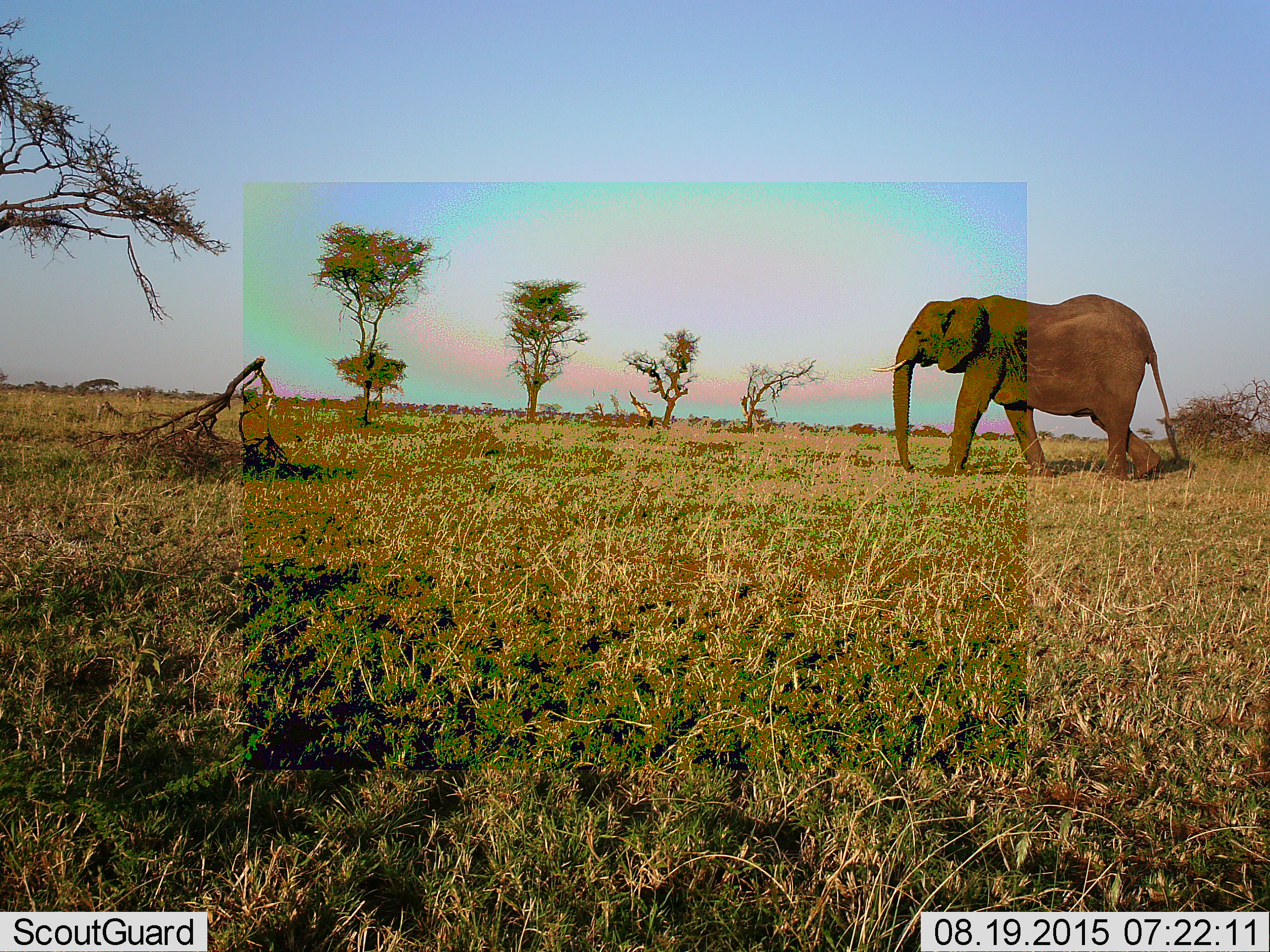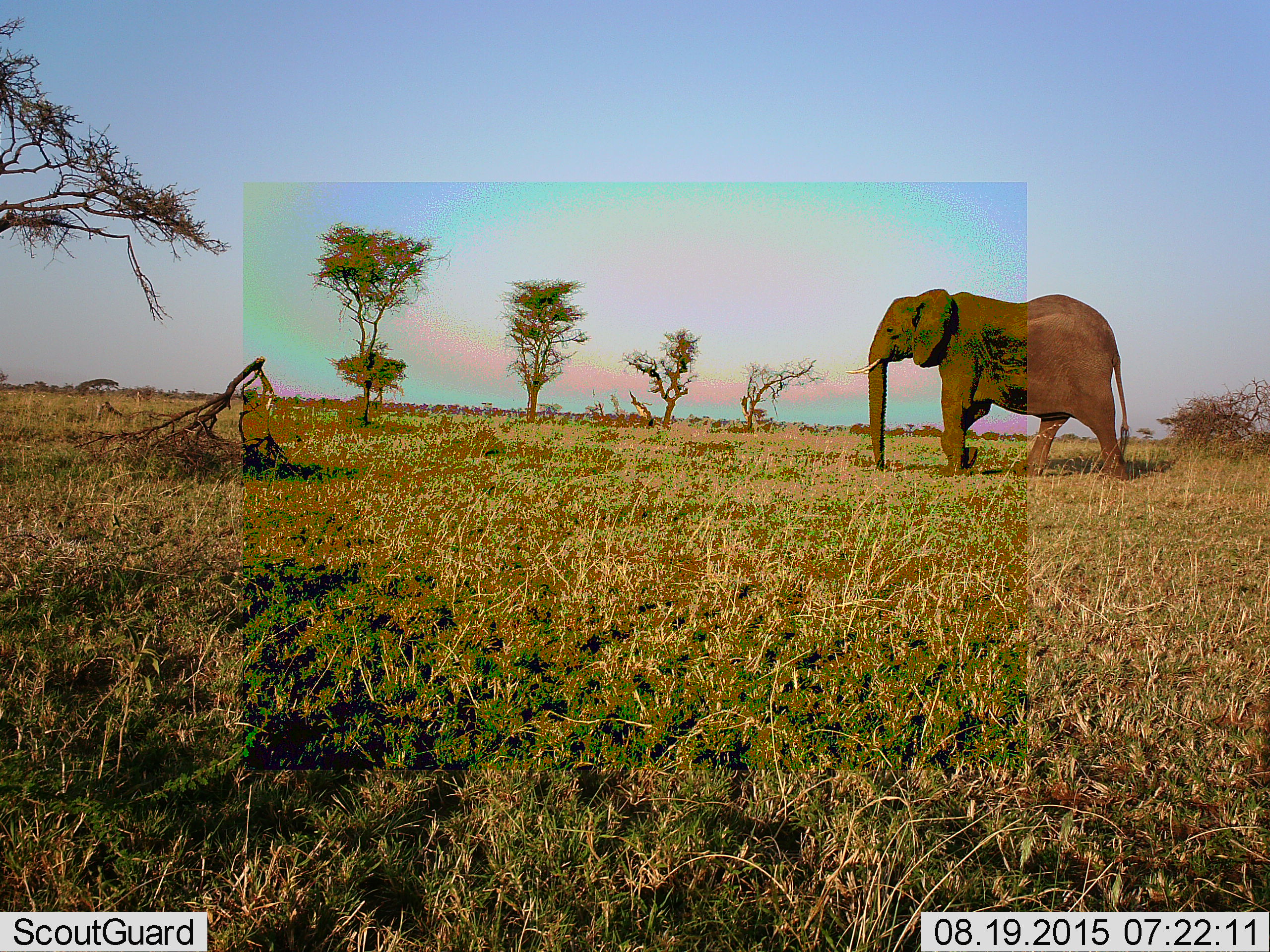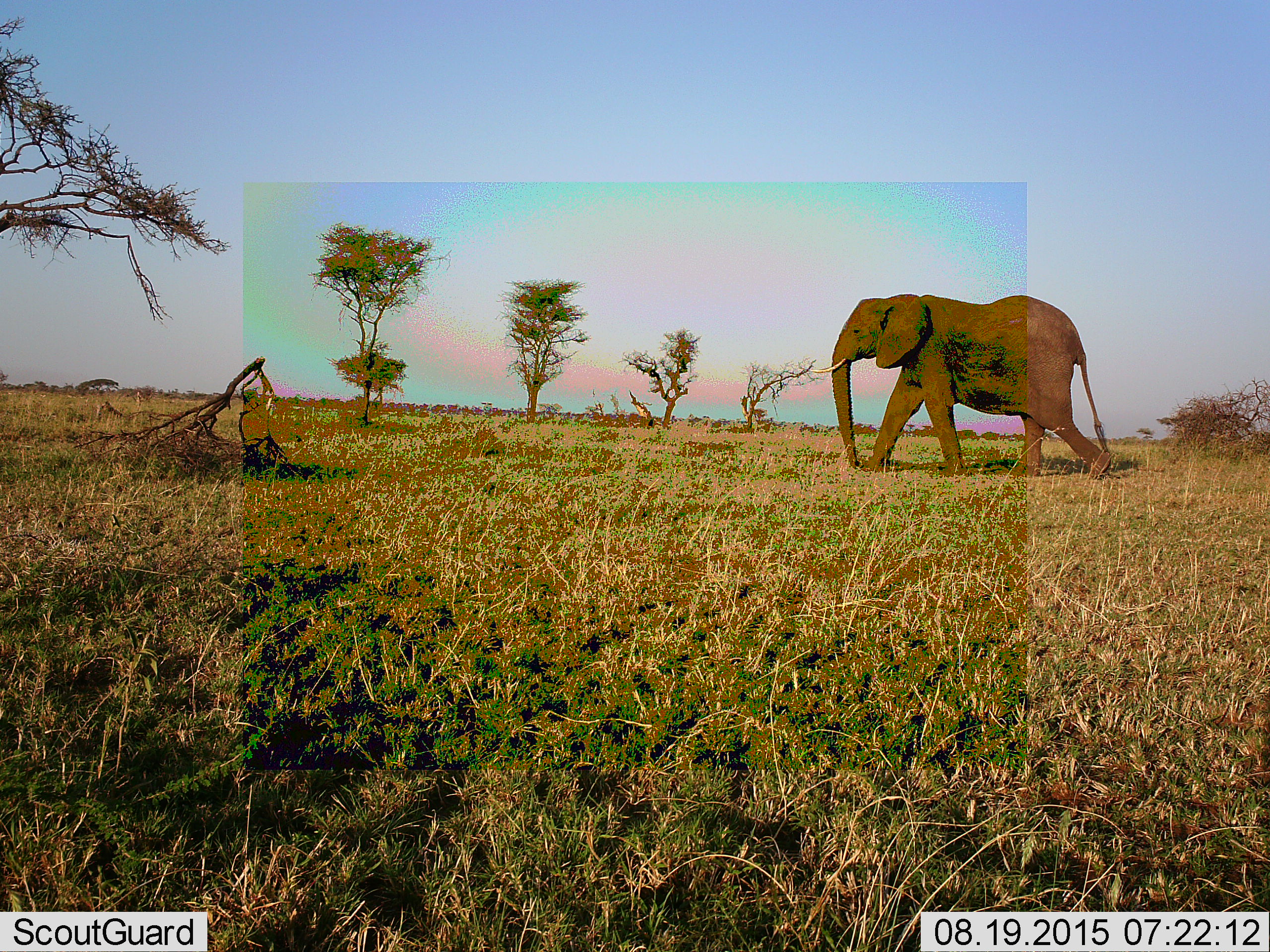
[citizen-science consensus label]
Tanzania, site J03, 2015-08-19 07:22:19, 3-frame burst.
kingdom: Animalia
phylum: Chordata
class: Mammalia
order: Proboscidea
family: Elephantidae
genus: Loxodonta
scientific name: Loxodonta africana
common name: african bush elephant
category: elephant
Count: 1.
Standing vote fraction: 0%.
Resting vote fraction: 0%.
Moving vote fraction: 100%.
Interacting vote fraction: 0%.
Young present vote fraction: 0%.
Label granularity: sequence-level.